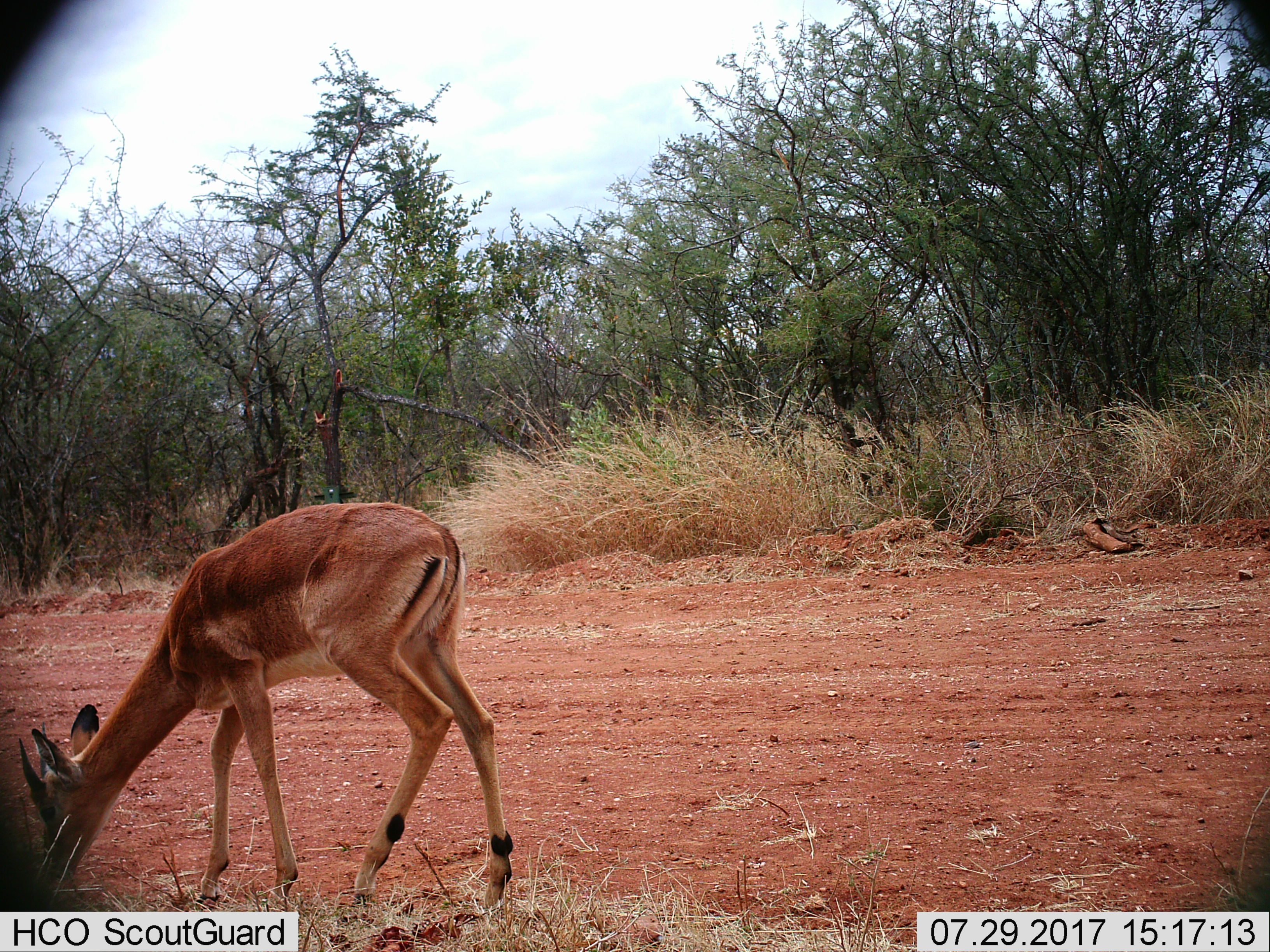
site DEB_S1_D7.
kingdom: Animalia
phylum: Chordata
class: Mammalia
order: Artiodactyla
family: Bovidae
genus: Aepyceros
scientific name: Aepyceros melampus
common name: impala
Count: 1.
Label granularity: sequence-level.